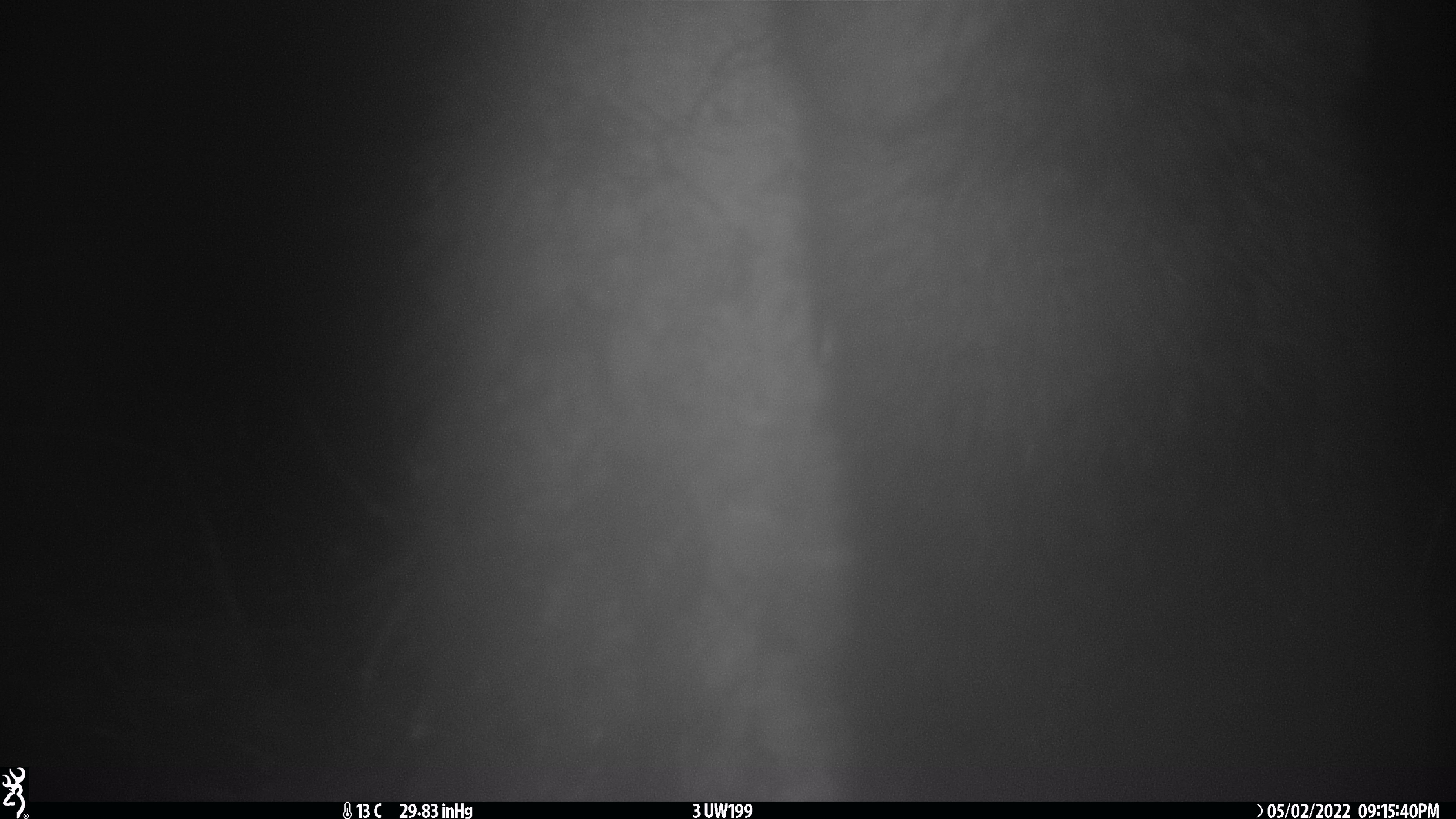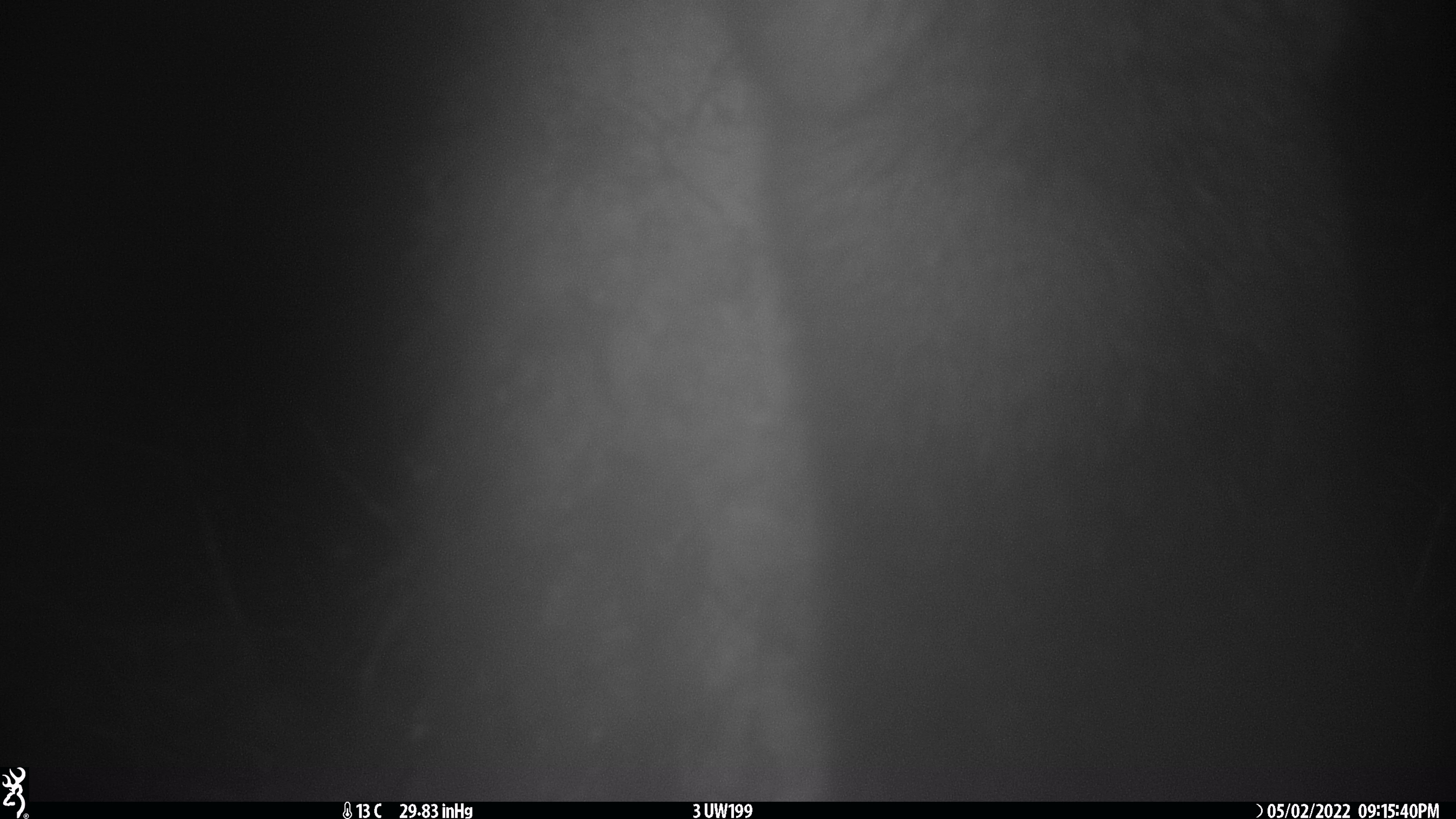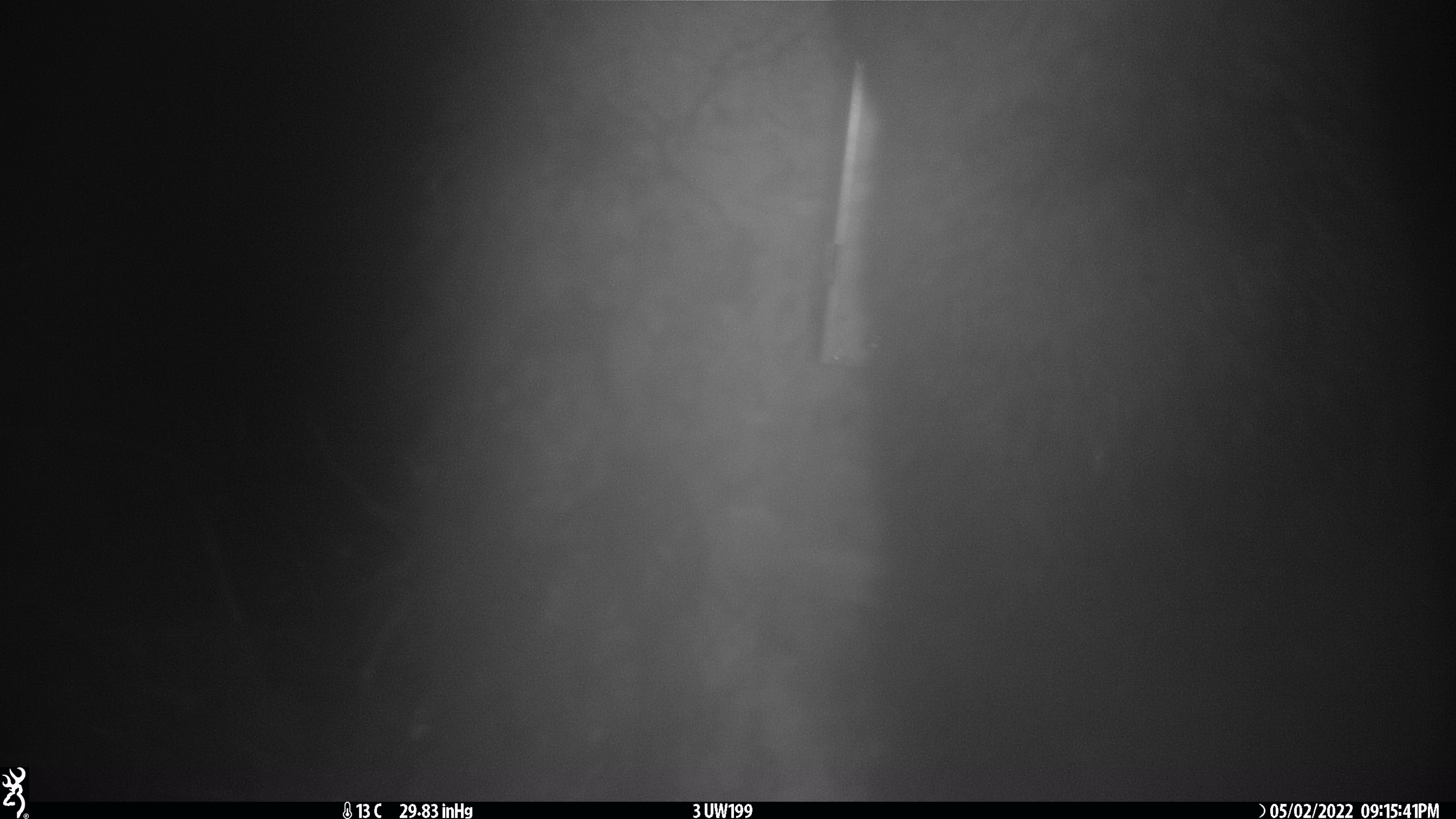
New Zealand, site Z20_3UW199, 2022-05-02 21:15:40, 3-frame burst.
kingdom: Animalia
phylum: Chordata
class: Mammalia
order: Diprotodontia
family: Phalangeridae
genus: Trichosurus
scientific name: Trichosurus vulpecula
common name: common brushtail possum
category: possum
Possum (common brushtail possum) (Trichosurus vulpecula).